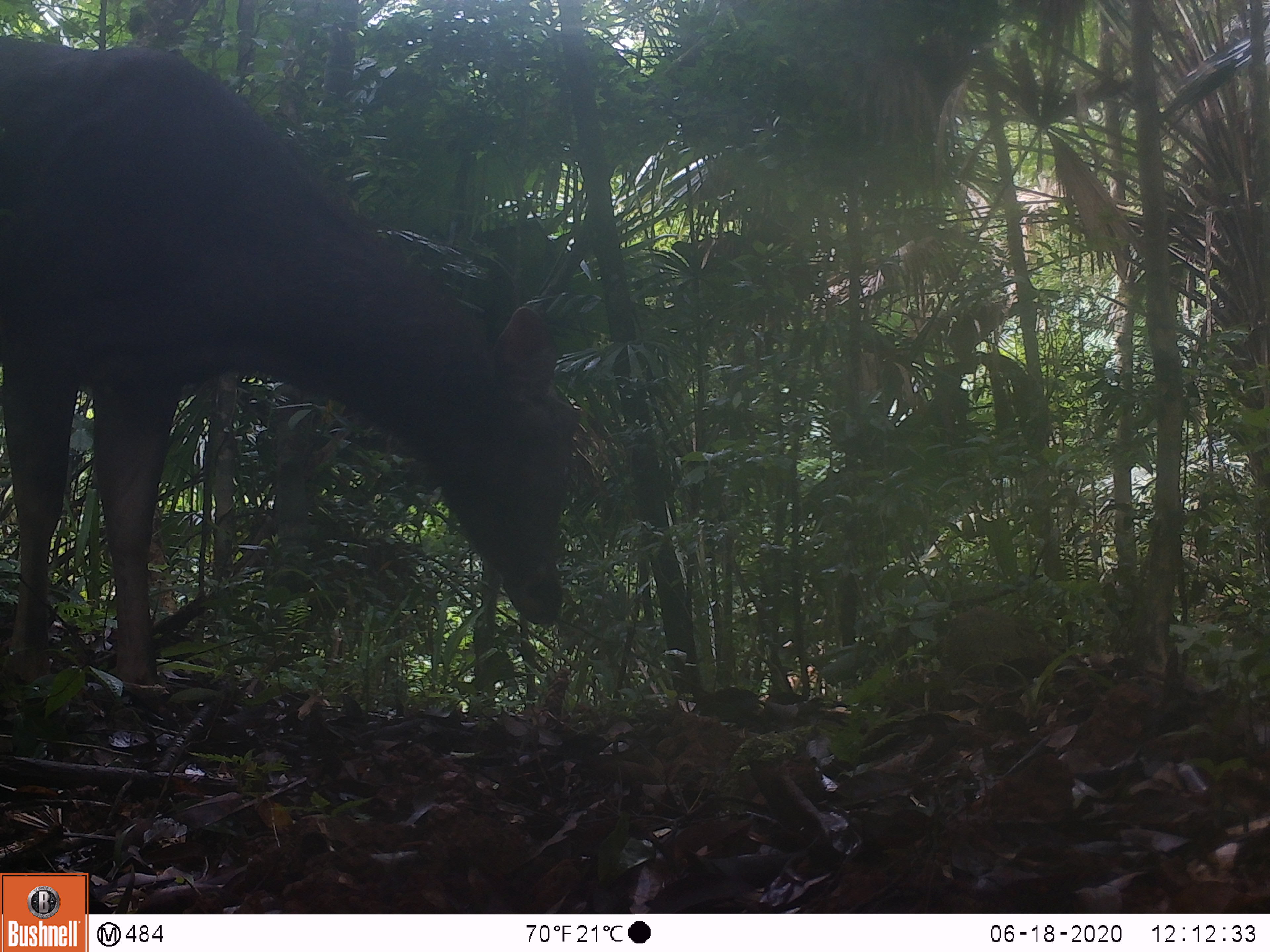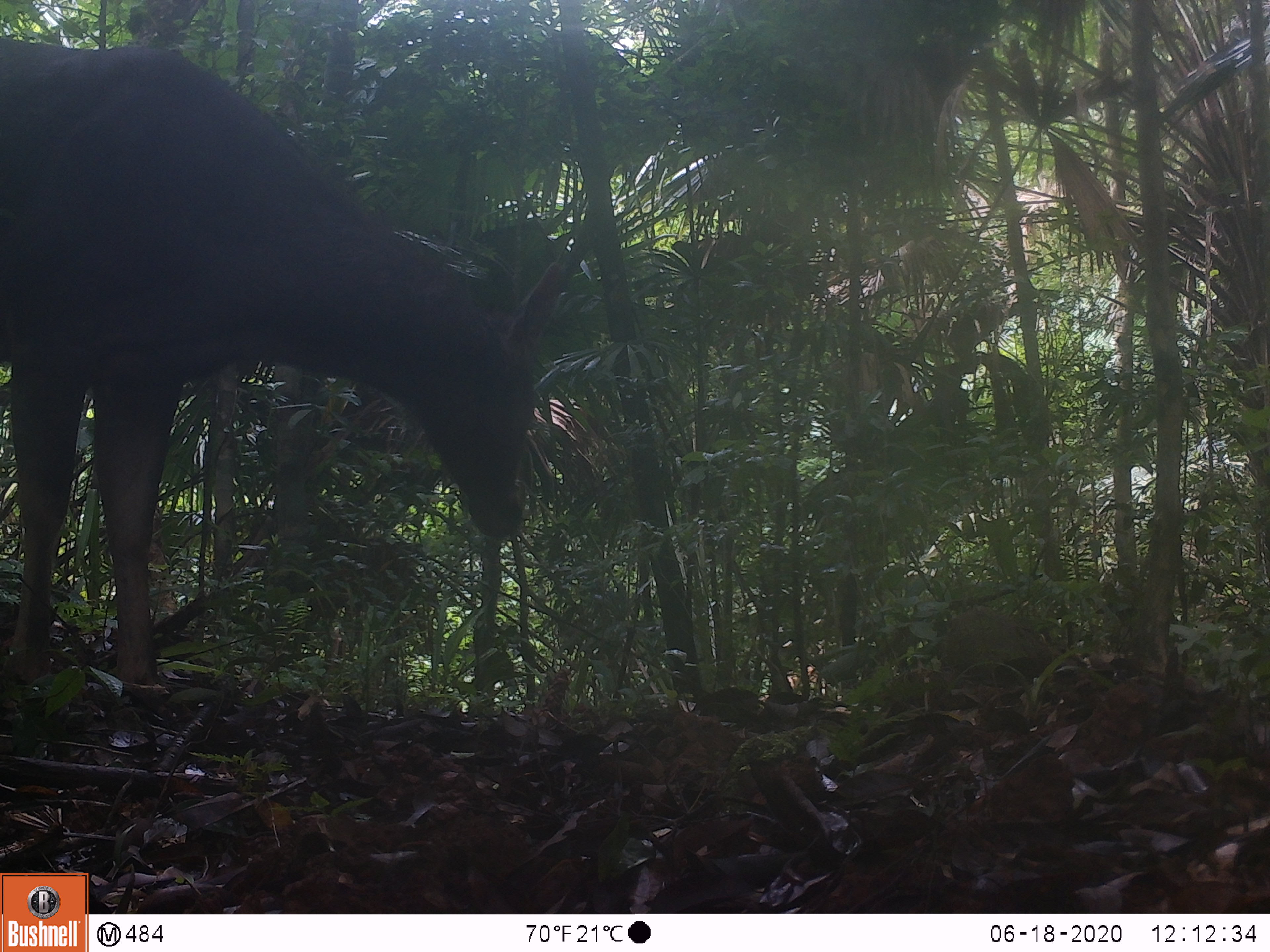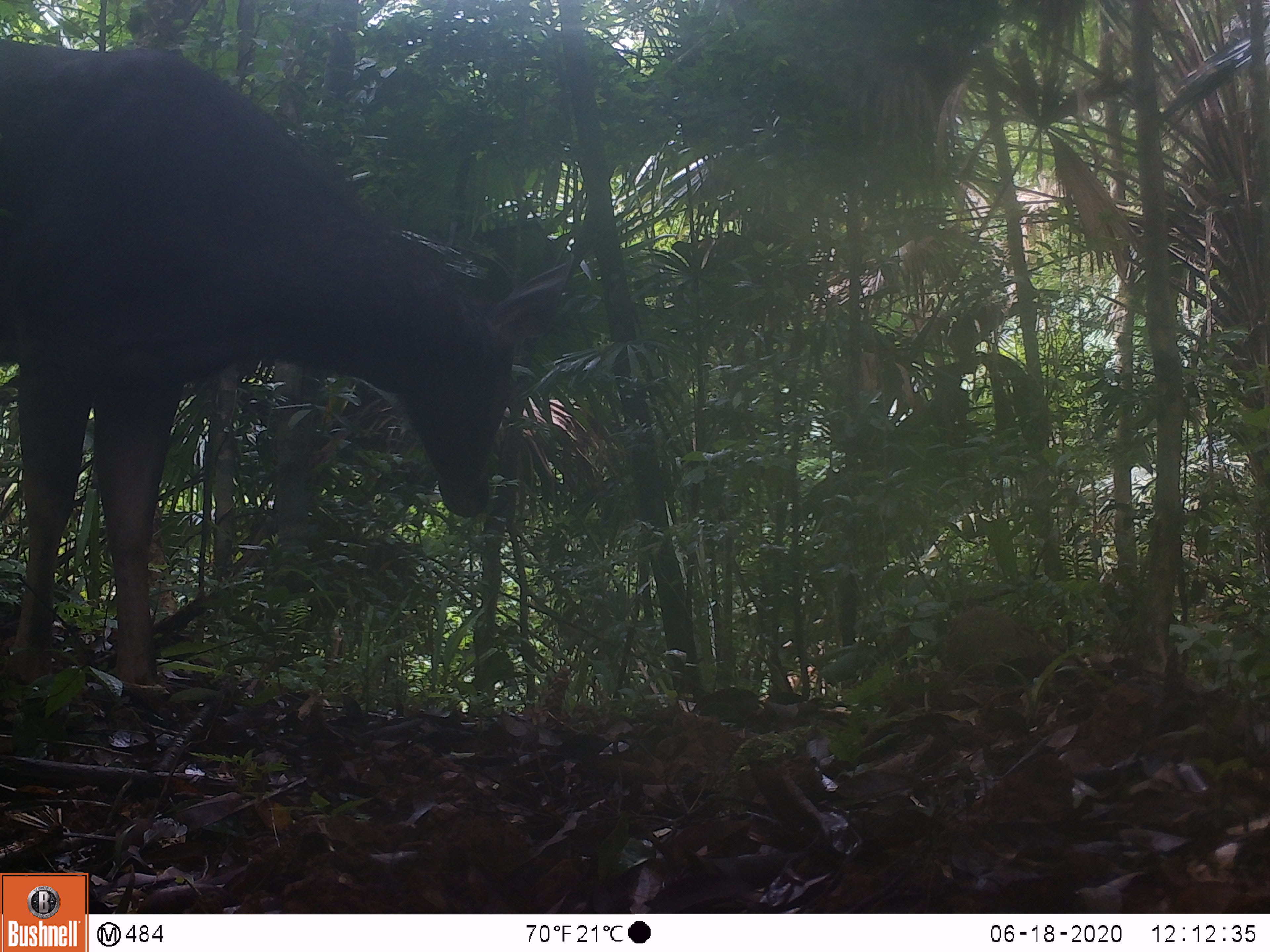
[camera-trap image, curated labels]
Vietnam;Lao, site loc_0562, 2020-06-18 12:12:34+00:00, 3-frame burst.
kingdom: Animalia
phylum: Chordata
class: Mammalia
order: Artiodactyla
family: Cervidae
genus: Rusa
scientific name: Rusa unicolor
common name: sambar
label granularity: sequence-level